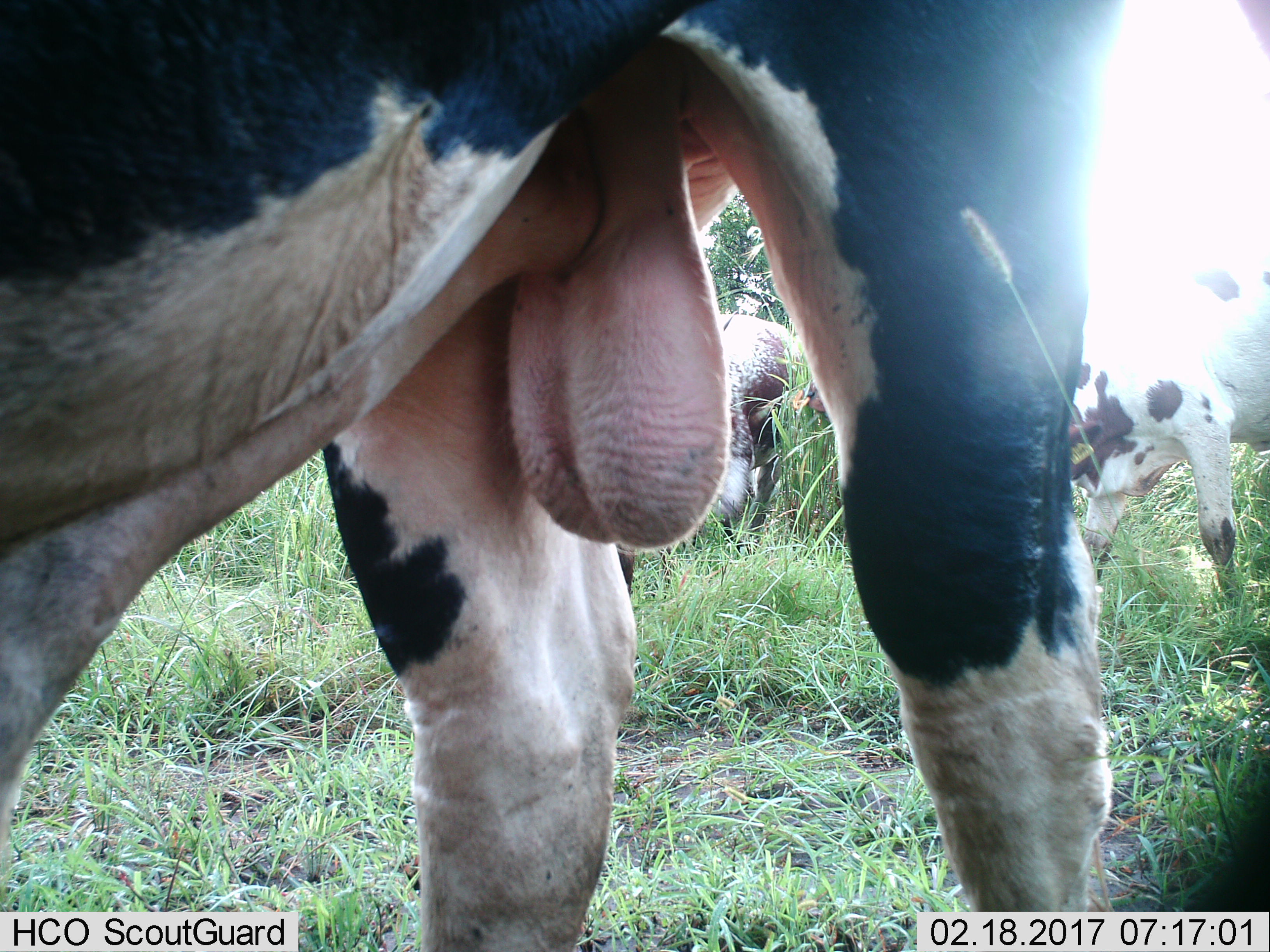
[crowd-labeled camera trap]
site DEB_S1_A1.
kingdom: Animalia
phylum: Chordata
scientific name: Vertebrata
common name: domestic animal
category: domesticanimal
Domesticanimal (domestic animal) (Vertebrata), count 3. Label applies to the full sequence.